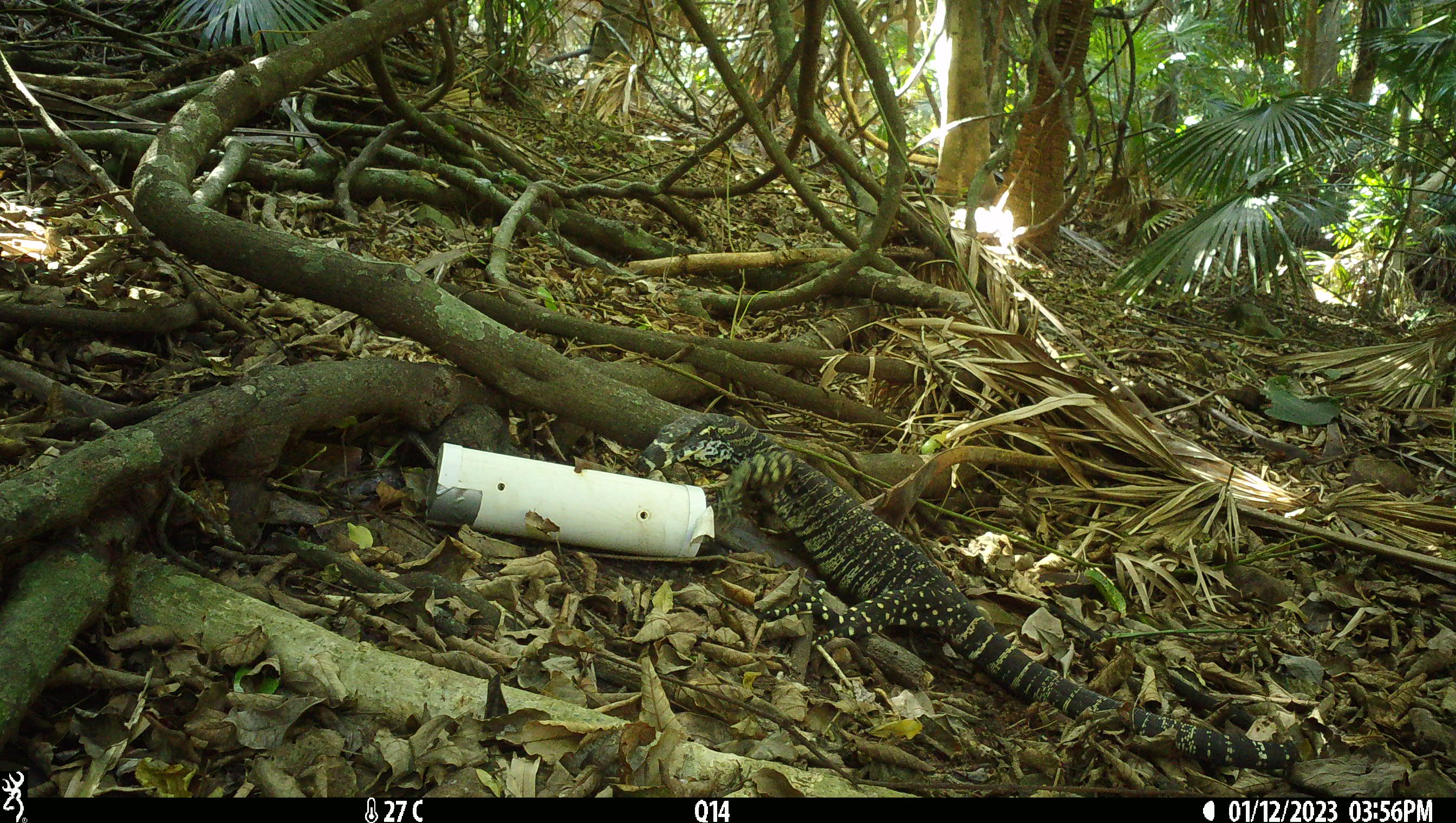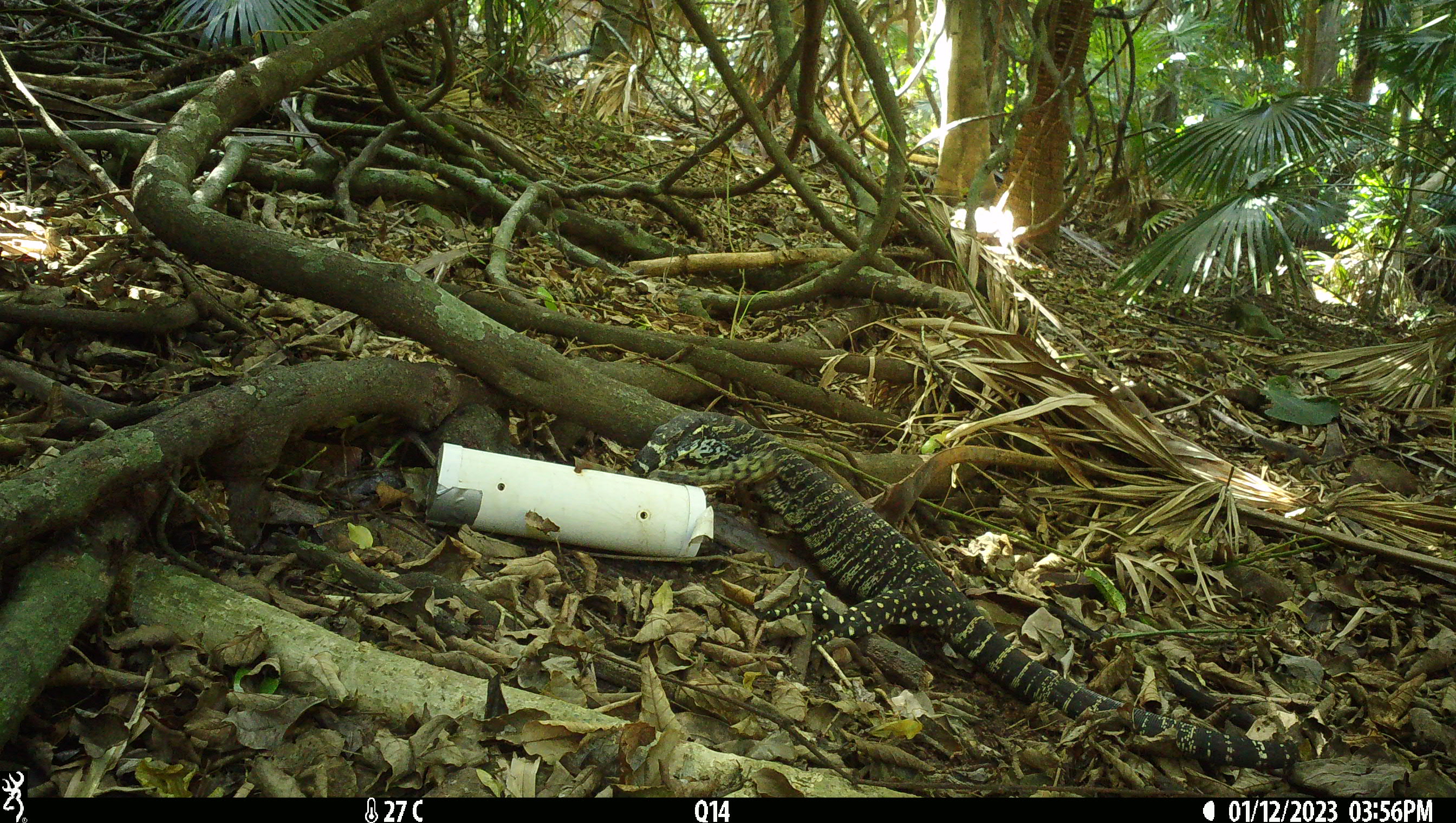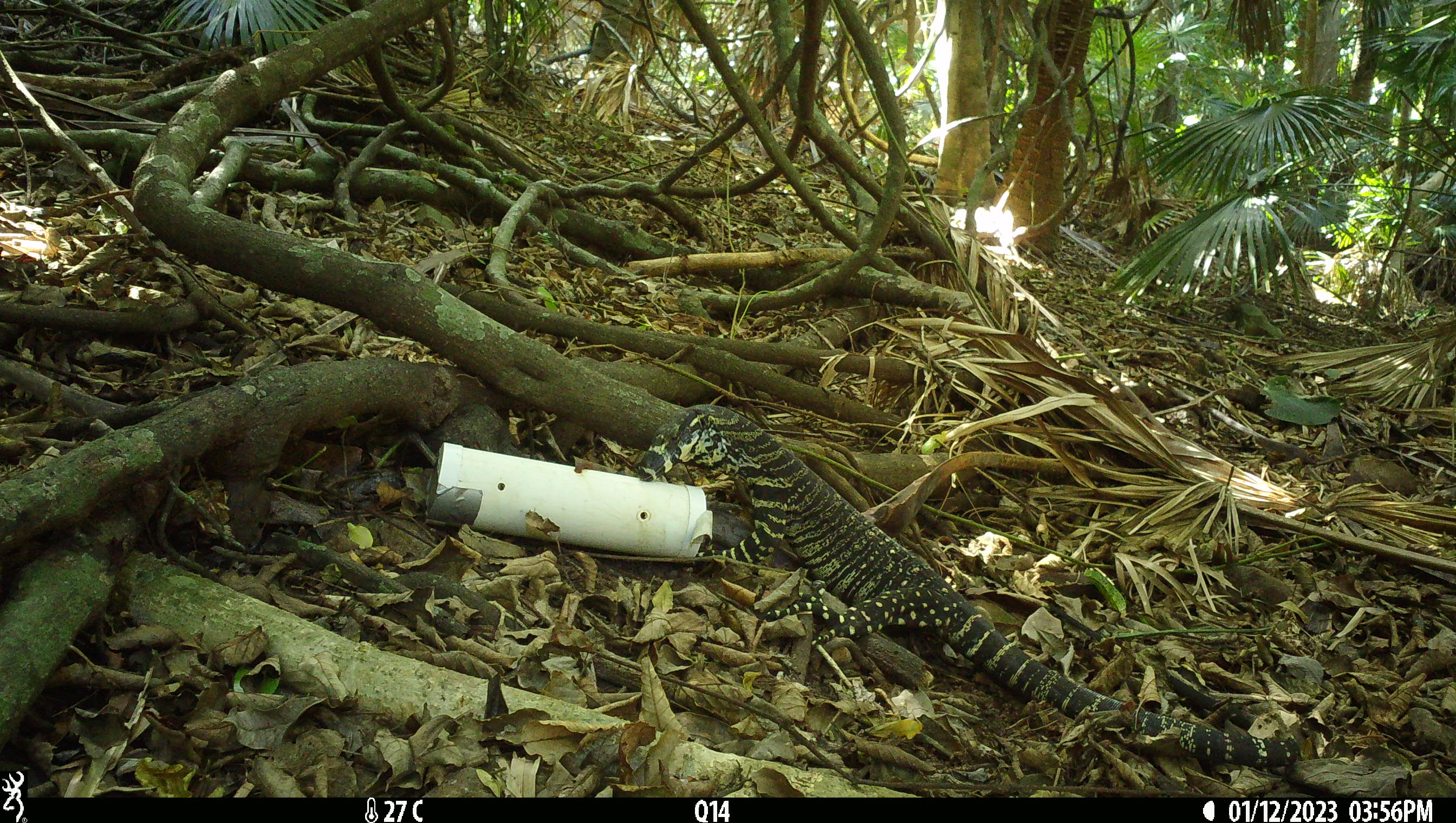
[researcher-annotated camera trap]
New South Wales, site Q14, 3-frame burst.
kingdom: Animalia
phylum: Chordata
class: Reptilia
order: Squamata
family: Varanidae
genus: Varanus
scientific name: Varanus varius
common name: lace monitor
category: goanna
Goanna (lace monitor) (Varanus varius).